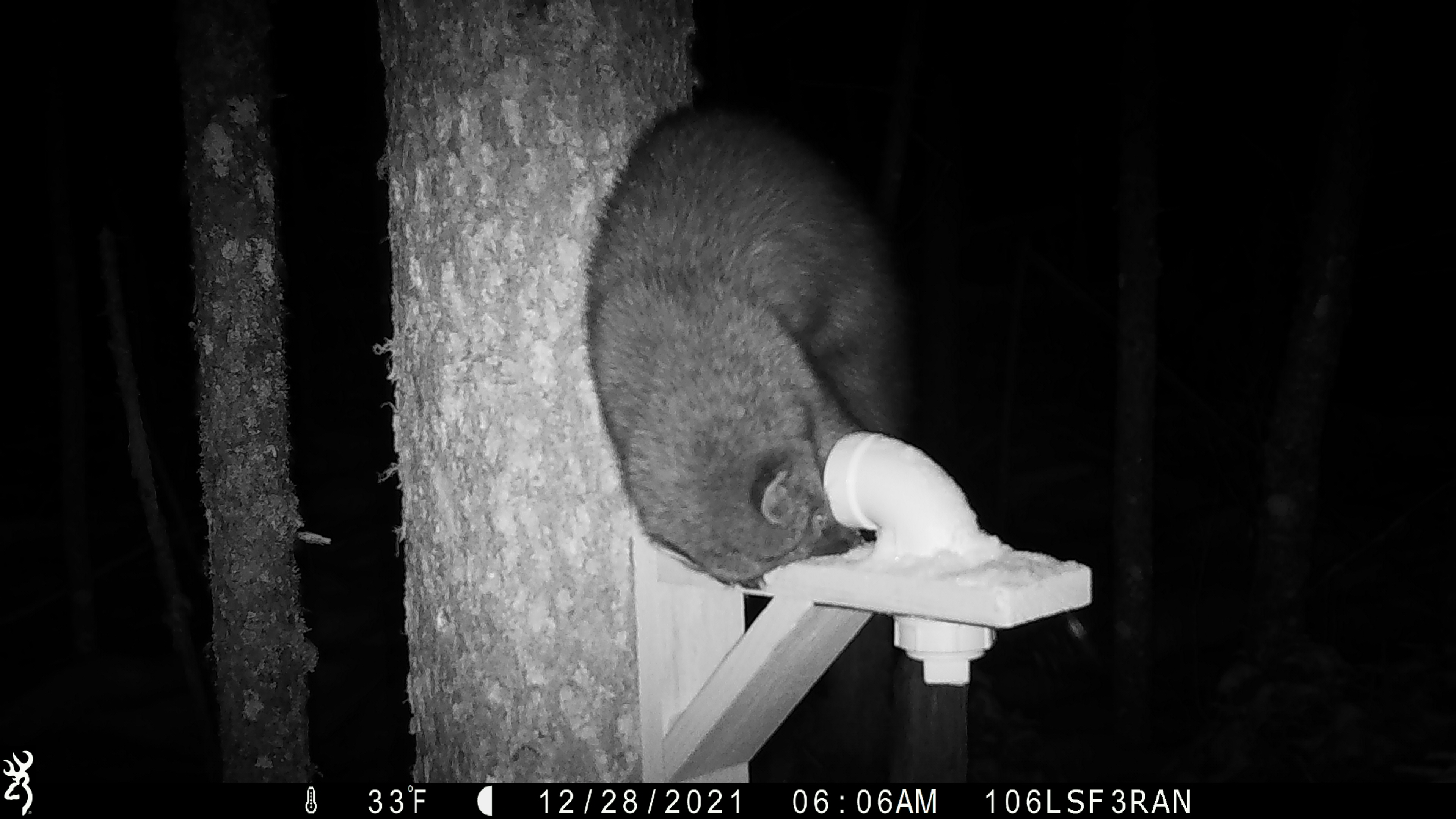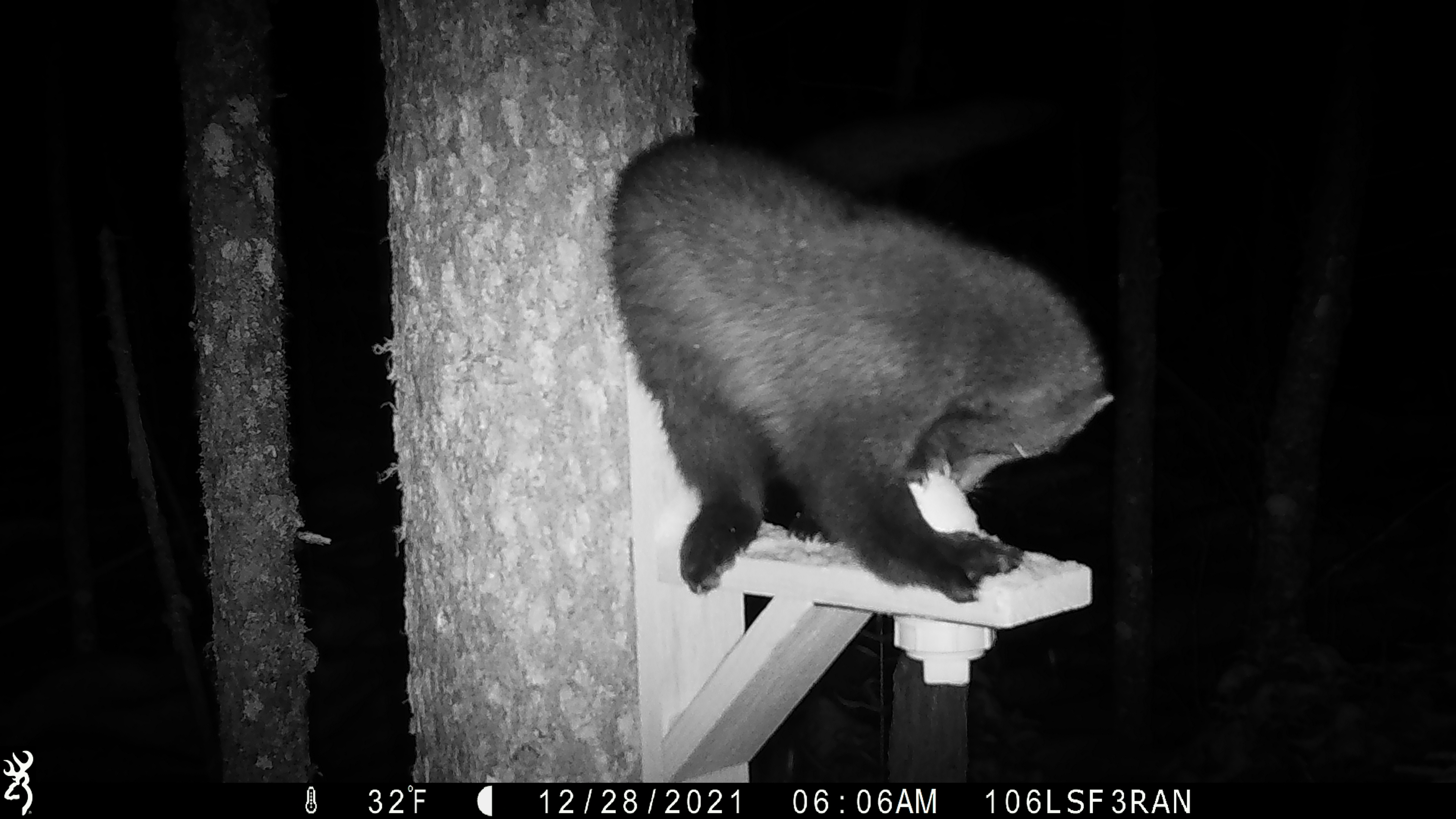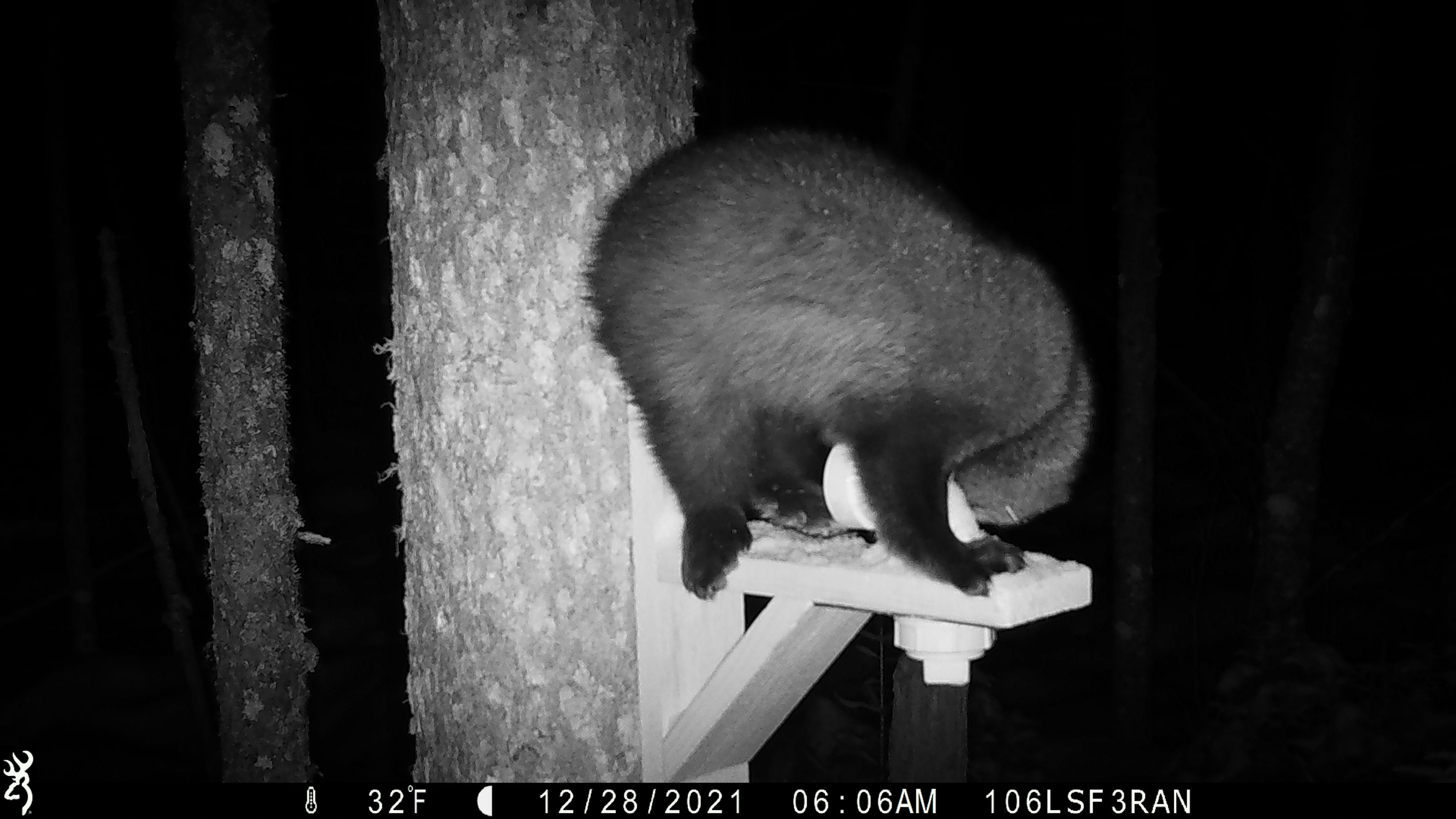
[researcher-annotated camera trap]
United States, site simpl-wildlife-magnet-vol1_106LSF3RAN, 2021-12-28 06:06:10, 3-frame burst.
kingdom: Animalia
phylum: Chordata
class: Mammalia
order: Carnivora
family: Mustelidae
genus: Pekania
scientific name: Pekania pennanti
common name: fisher